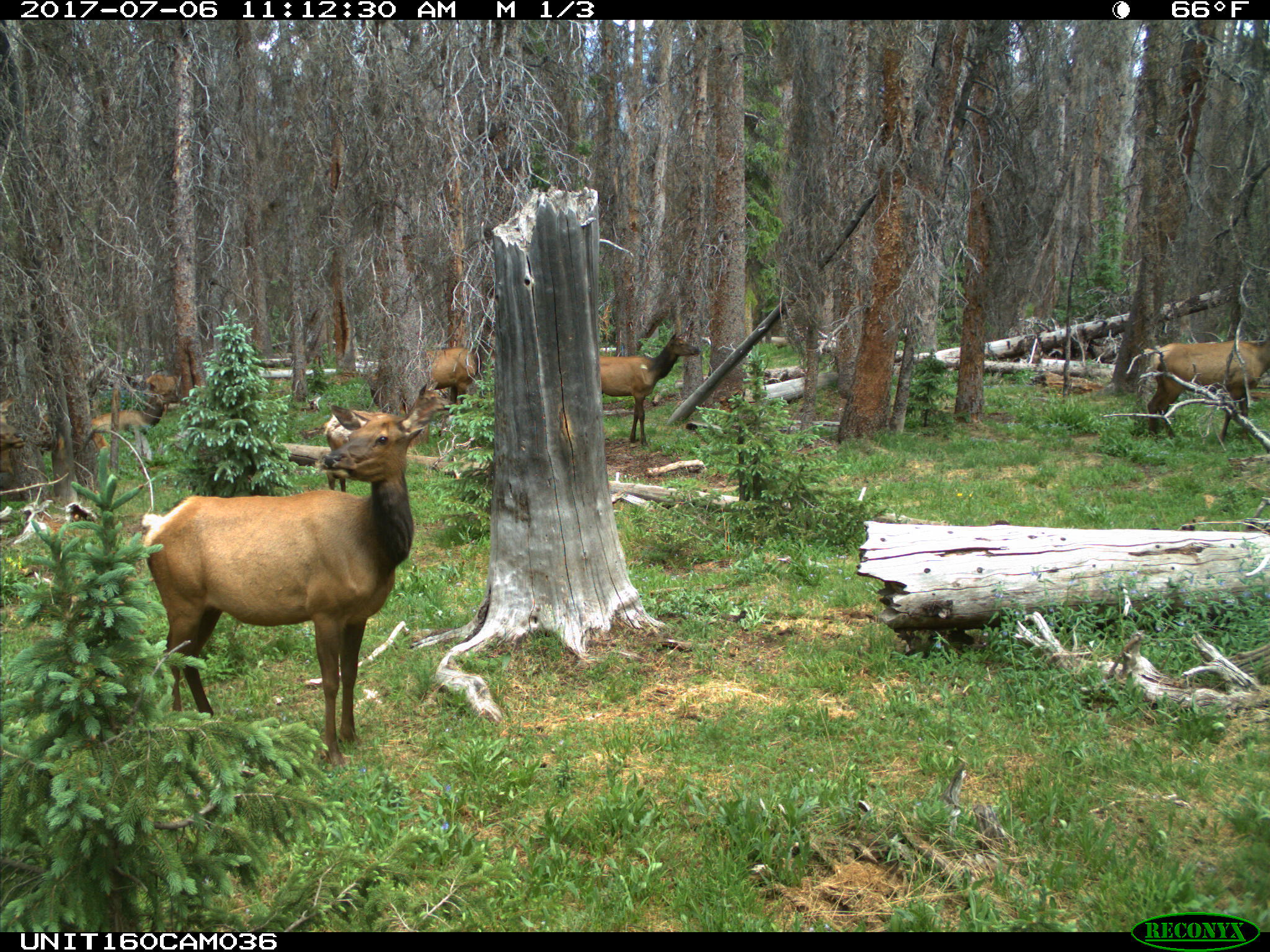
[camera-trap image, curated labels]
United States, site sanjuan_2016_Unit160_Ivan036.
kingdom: Animalia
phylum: Chordata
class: Mammalia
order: Artiodactyla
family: Cervidae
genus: Cervus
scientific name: Cervus elaphus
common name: red deer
Cervus elaphus (red deer).